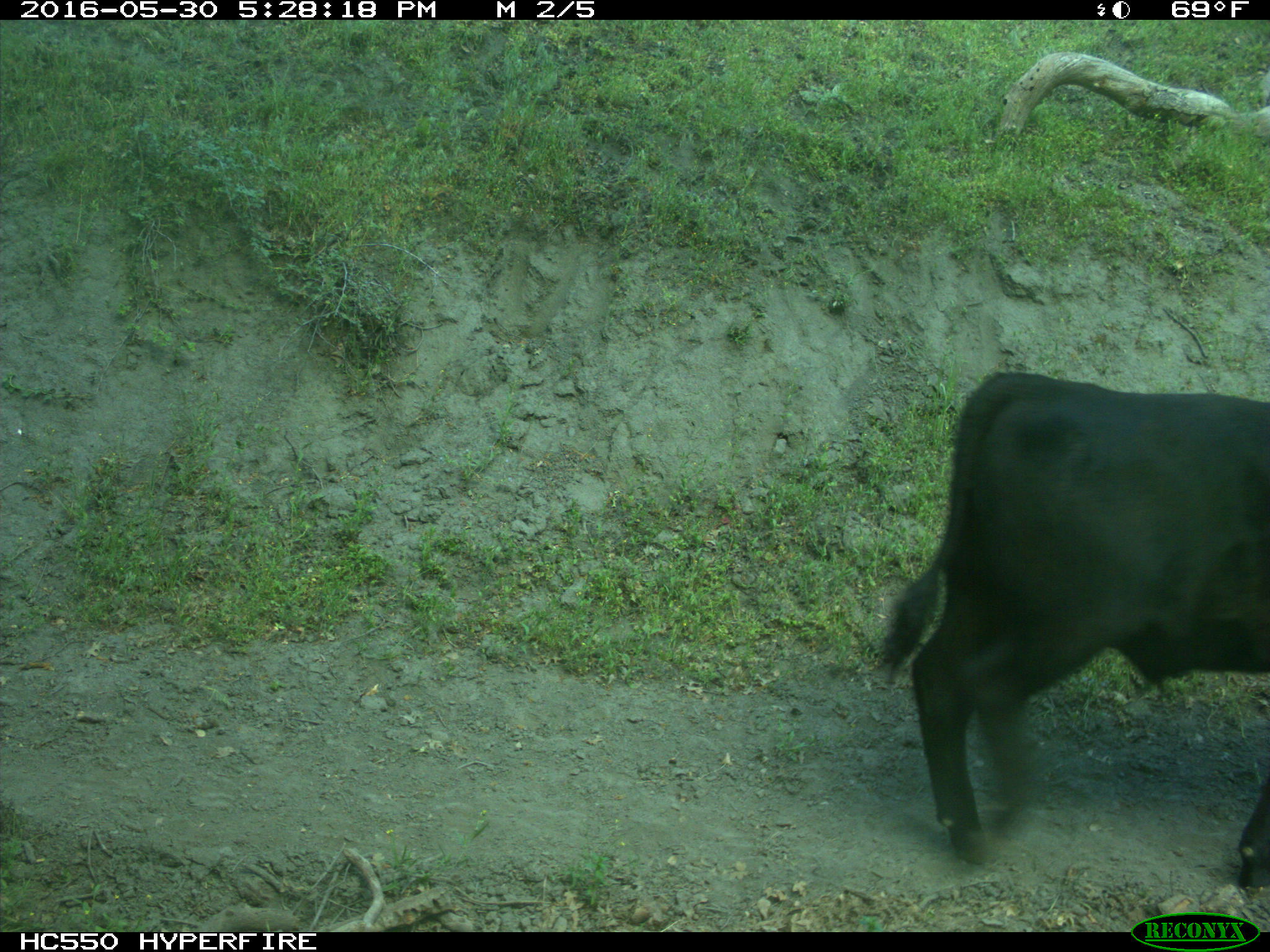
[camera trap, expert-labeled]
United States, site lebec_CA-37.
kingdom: Animalia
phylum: Chordata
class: Mammalia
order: Artiodactyla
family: Bovidae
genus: Bos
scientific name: Bos taurus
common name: domestic cow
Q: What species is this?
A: Bos taurus (domestic cow).